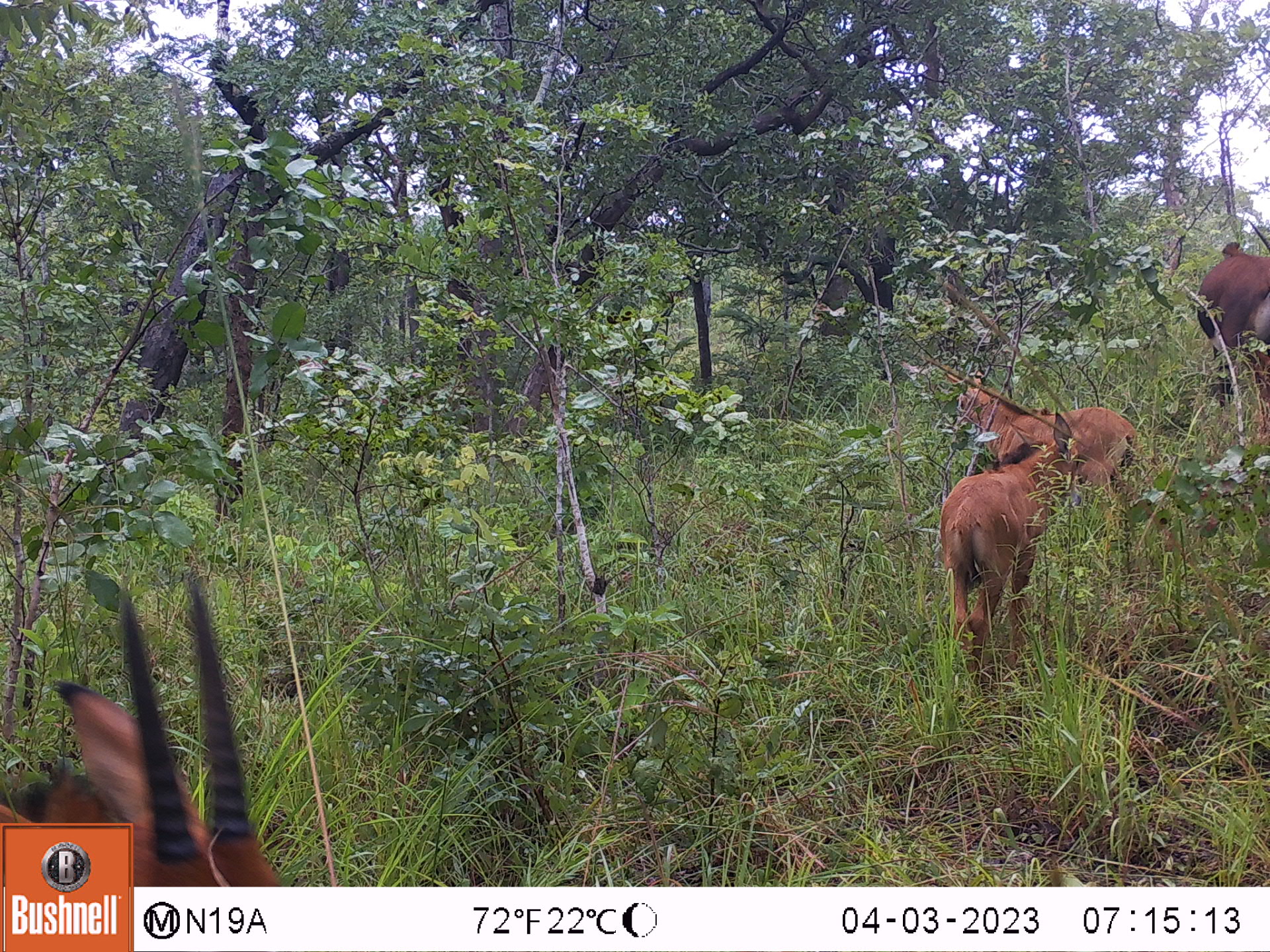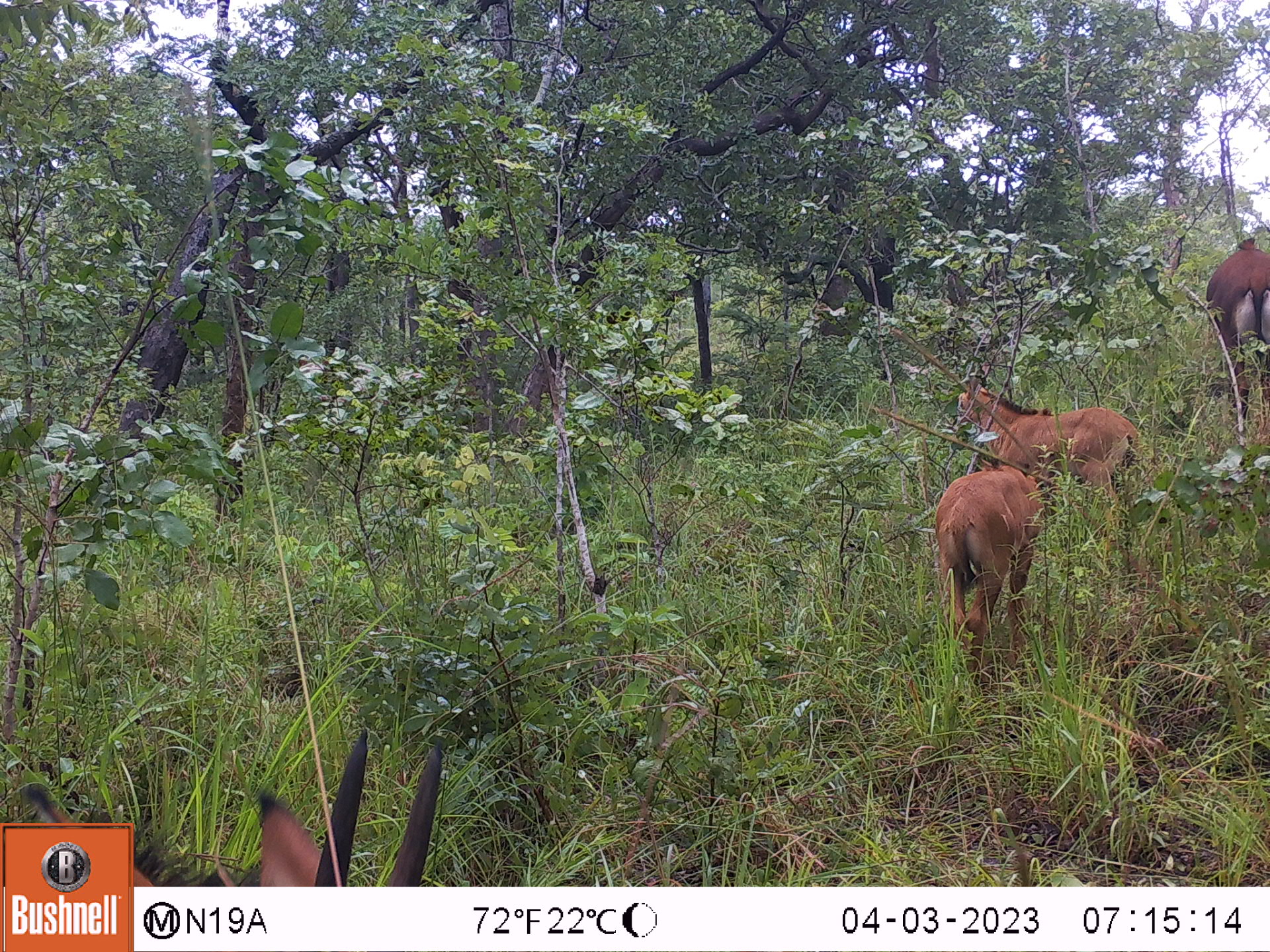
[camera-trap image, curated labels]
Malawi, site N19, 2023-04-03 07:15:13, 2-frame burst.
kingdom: Animalia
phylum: Chordata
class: Mammalia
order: Artiodactyla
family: Bovidae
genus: Hippotragus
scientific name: Hippotragus niger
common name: sable antelope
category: sable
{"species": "sable (sable antelope) (Hippotragus niger)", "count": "4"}